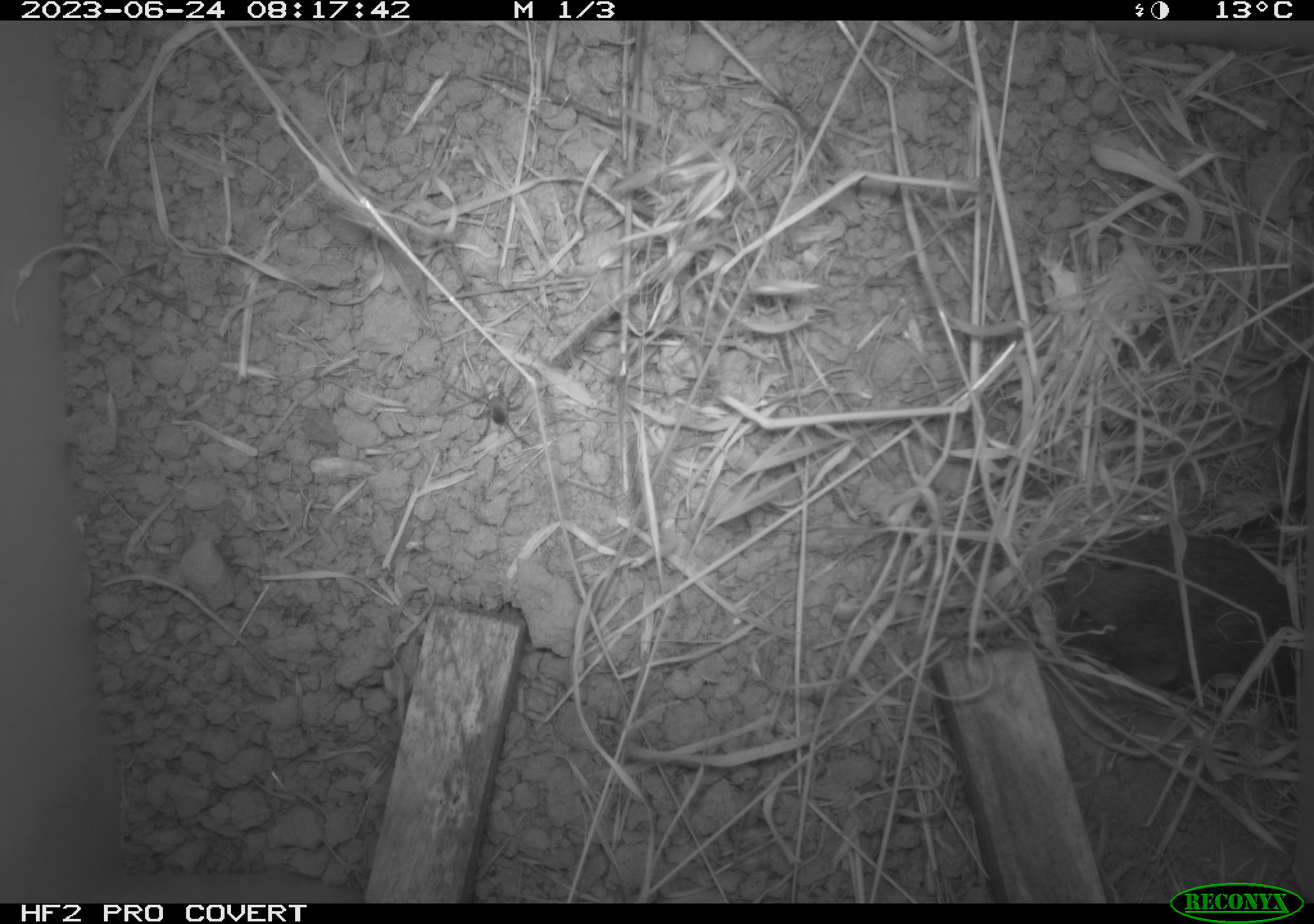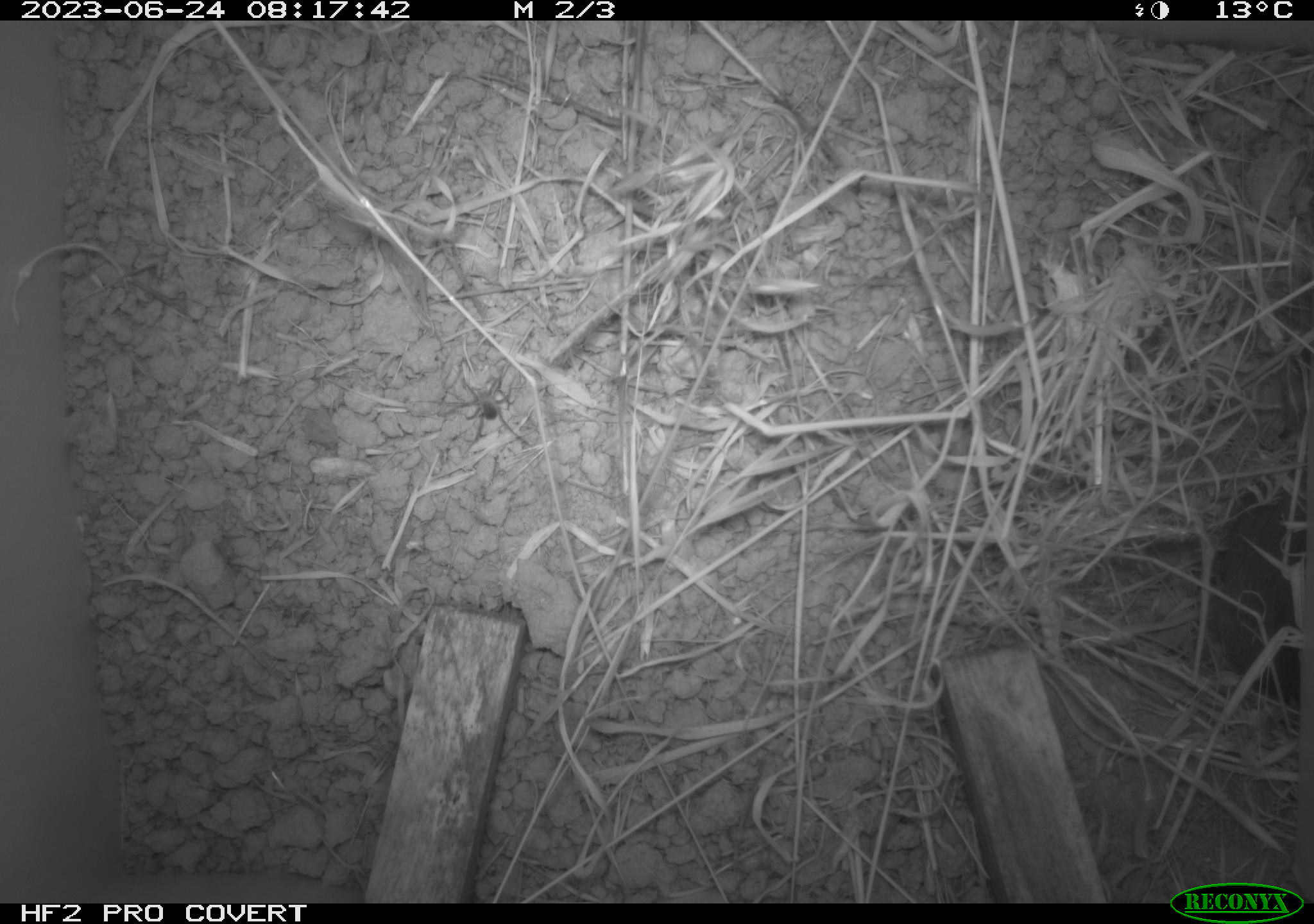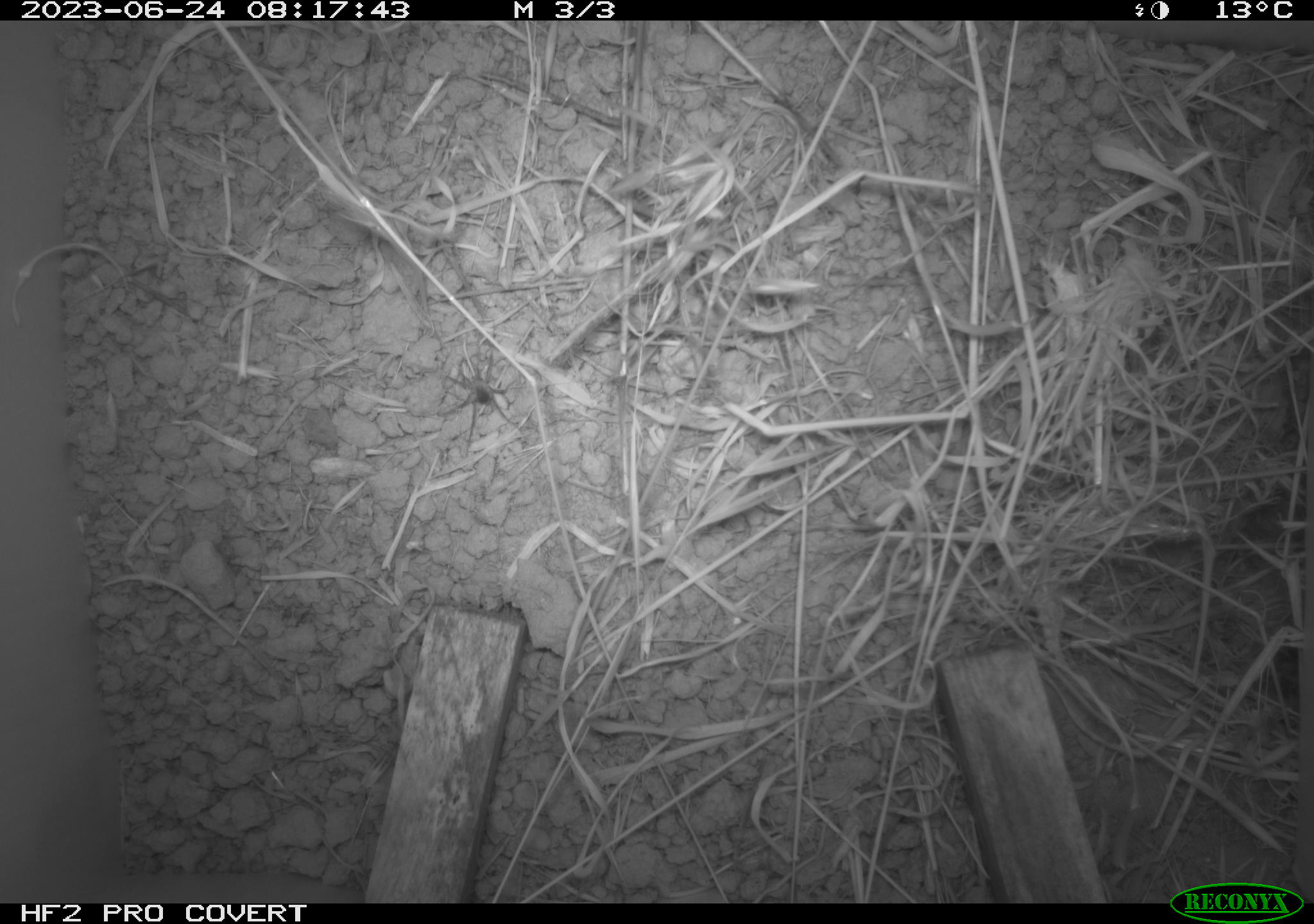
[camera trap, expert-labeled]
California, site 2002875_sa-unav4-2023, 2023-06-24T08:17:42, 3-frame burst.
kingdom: Animalia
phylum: Chordata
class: Mammalia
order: Rodentia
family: Cricetidae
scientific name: Arvicolinae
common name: voles, lemmings, and muskrats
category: arvicolinae subfamily